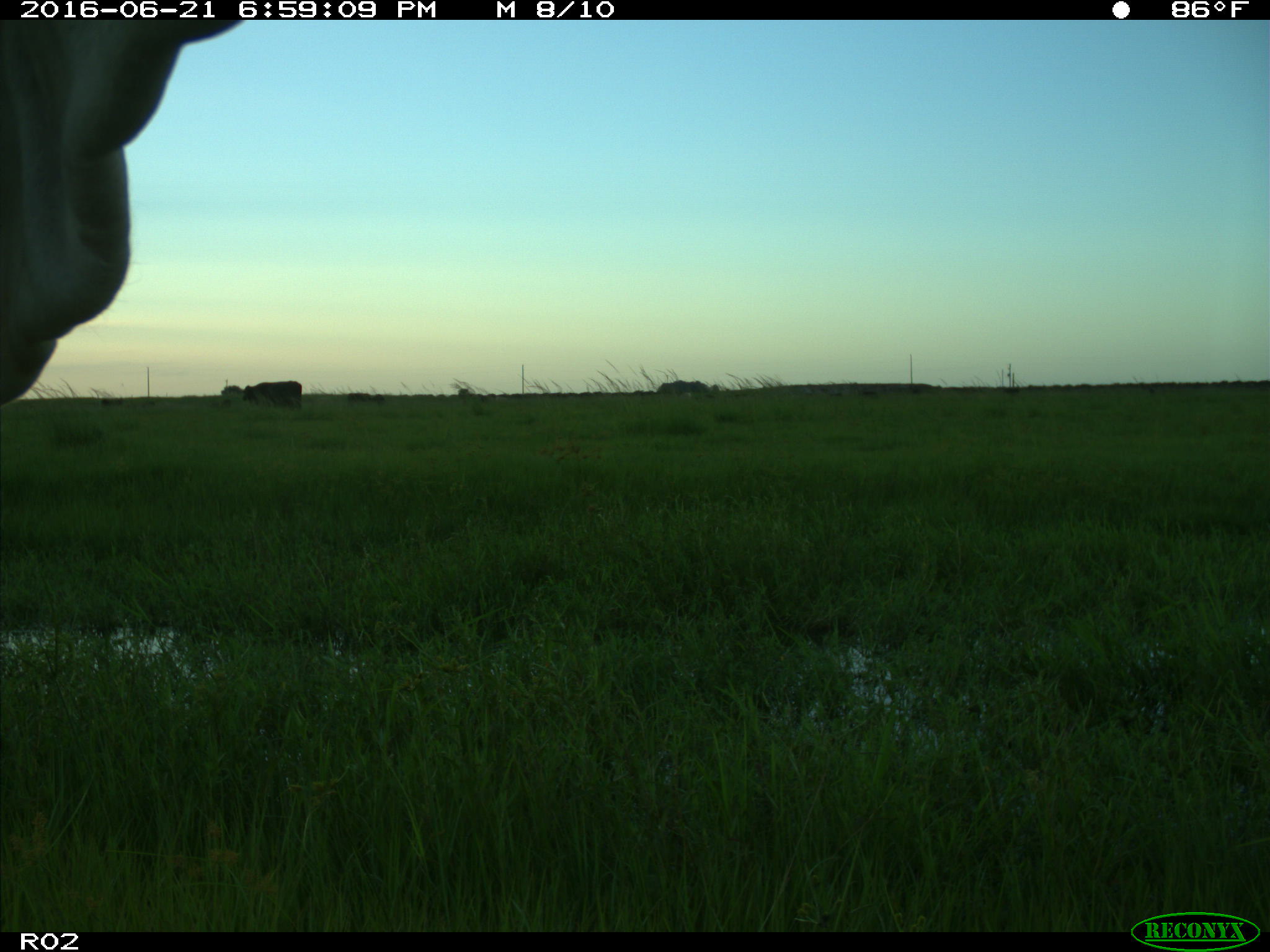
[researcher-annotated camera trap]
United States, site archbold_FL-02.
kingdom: Animalia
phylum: Chordata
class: Mammalia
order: Artiodactyla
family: Bovidae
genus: Bos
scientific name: Bos taurus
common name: domestic cow